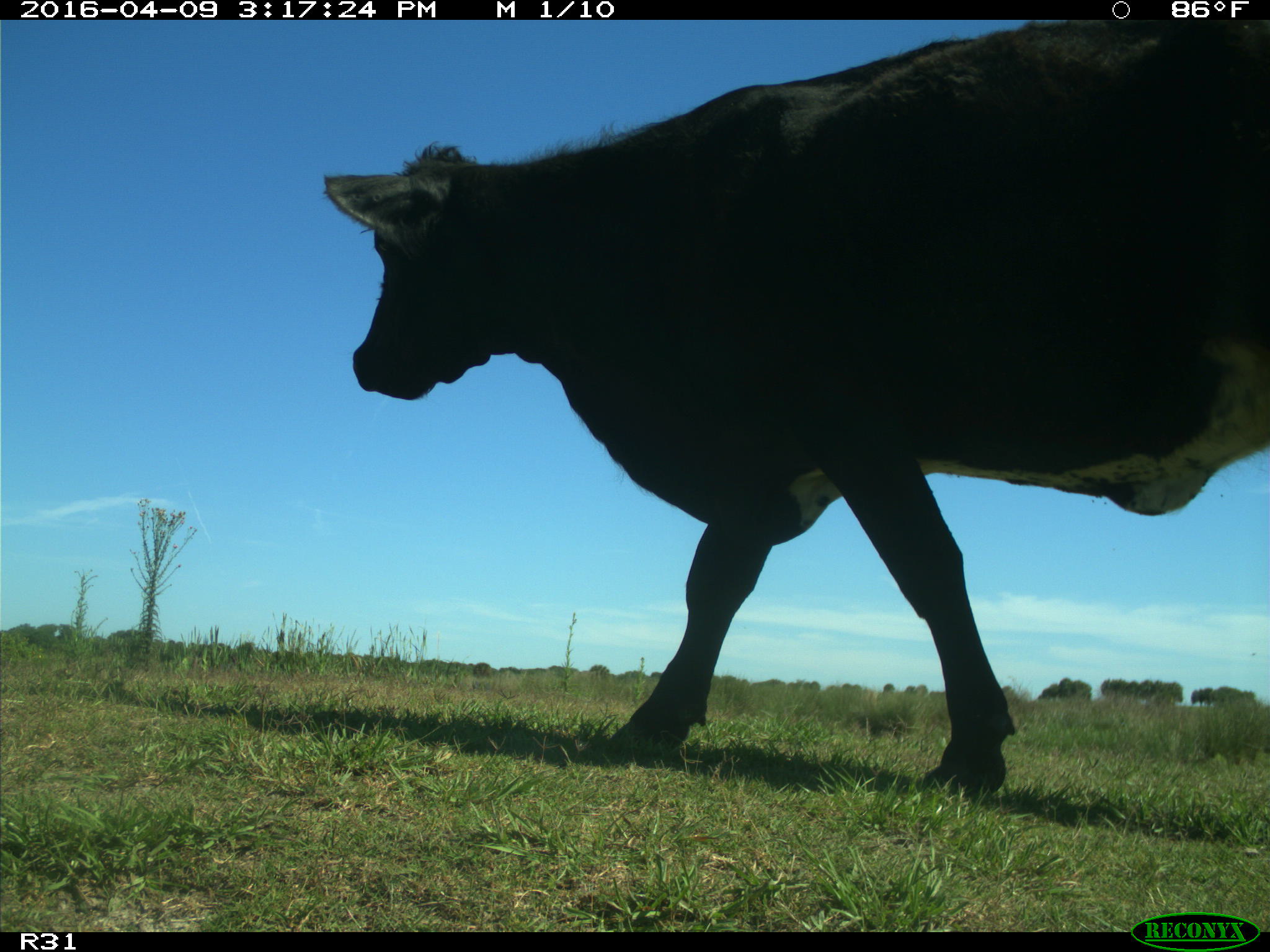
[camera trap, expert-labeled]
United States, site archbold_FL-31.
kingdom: Animalia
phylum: Chordata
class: Mammalia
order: Artiodactyla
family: Bovidae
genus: Bos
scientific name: Bos taurus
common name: domestic cow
Bos taurus (domestic cow).